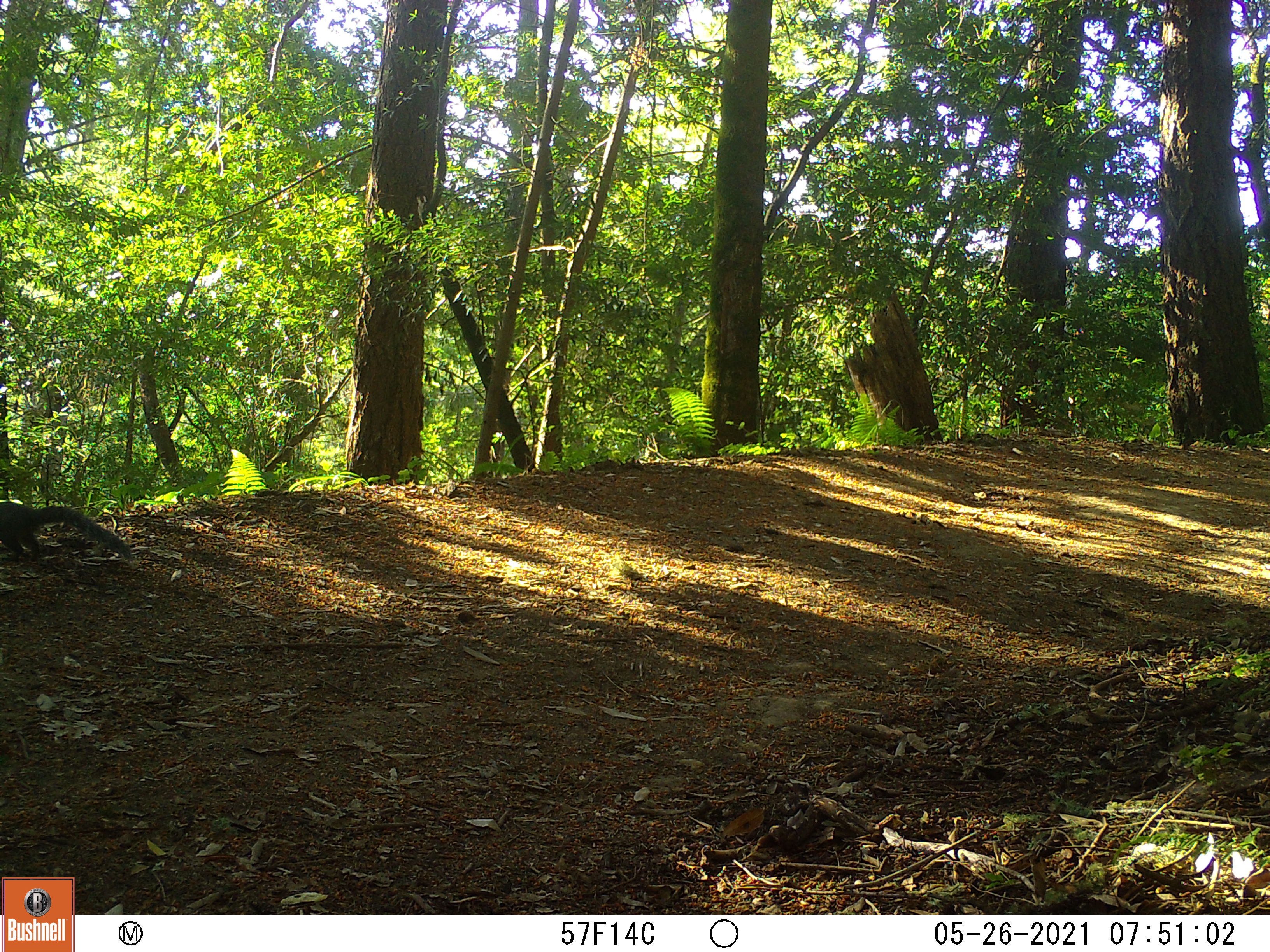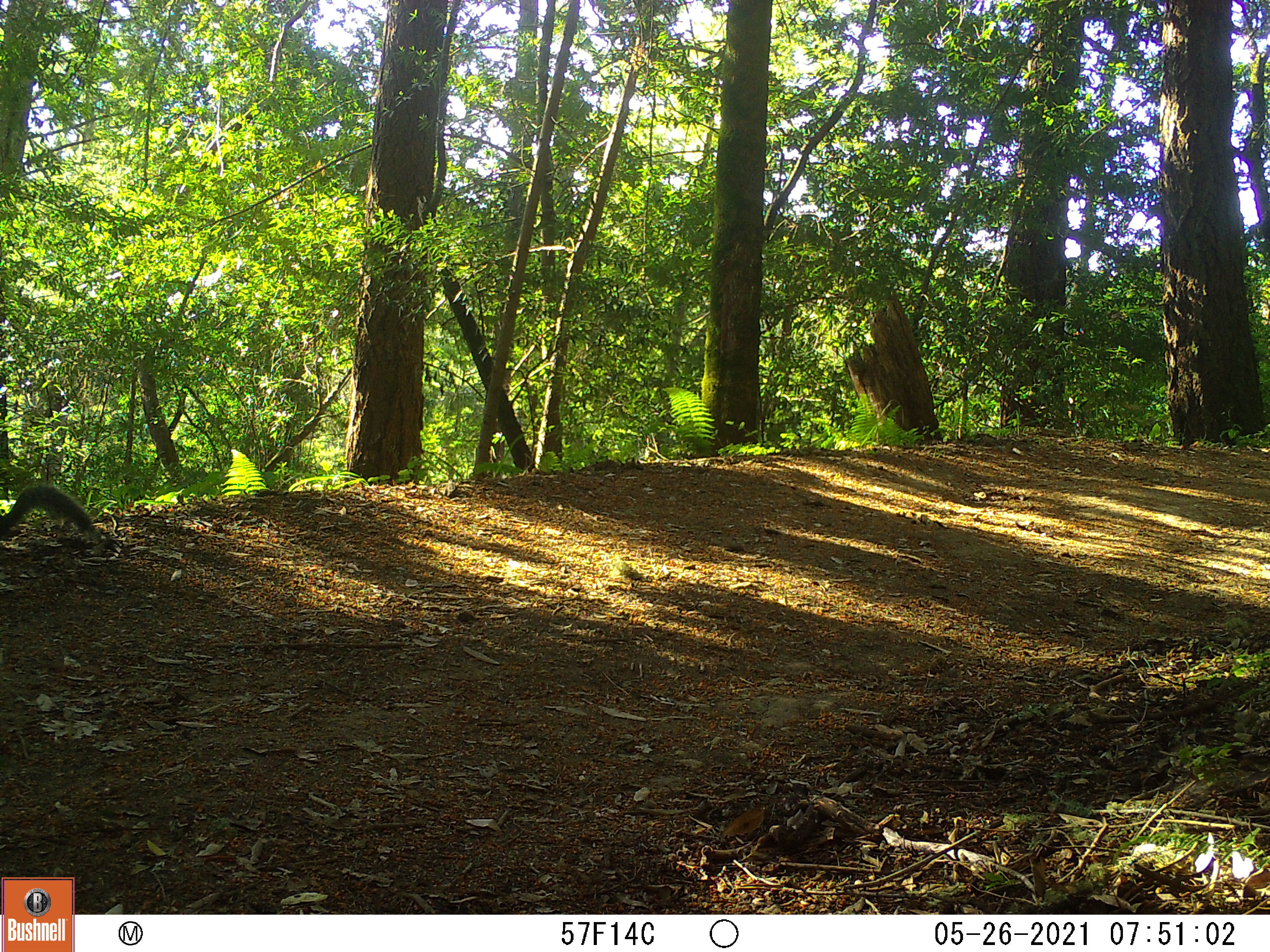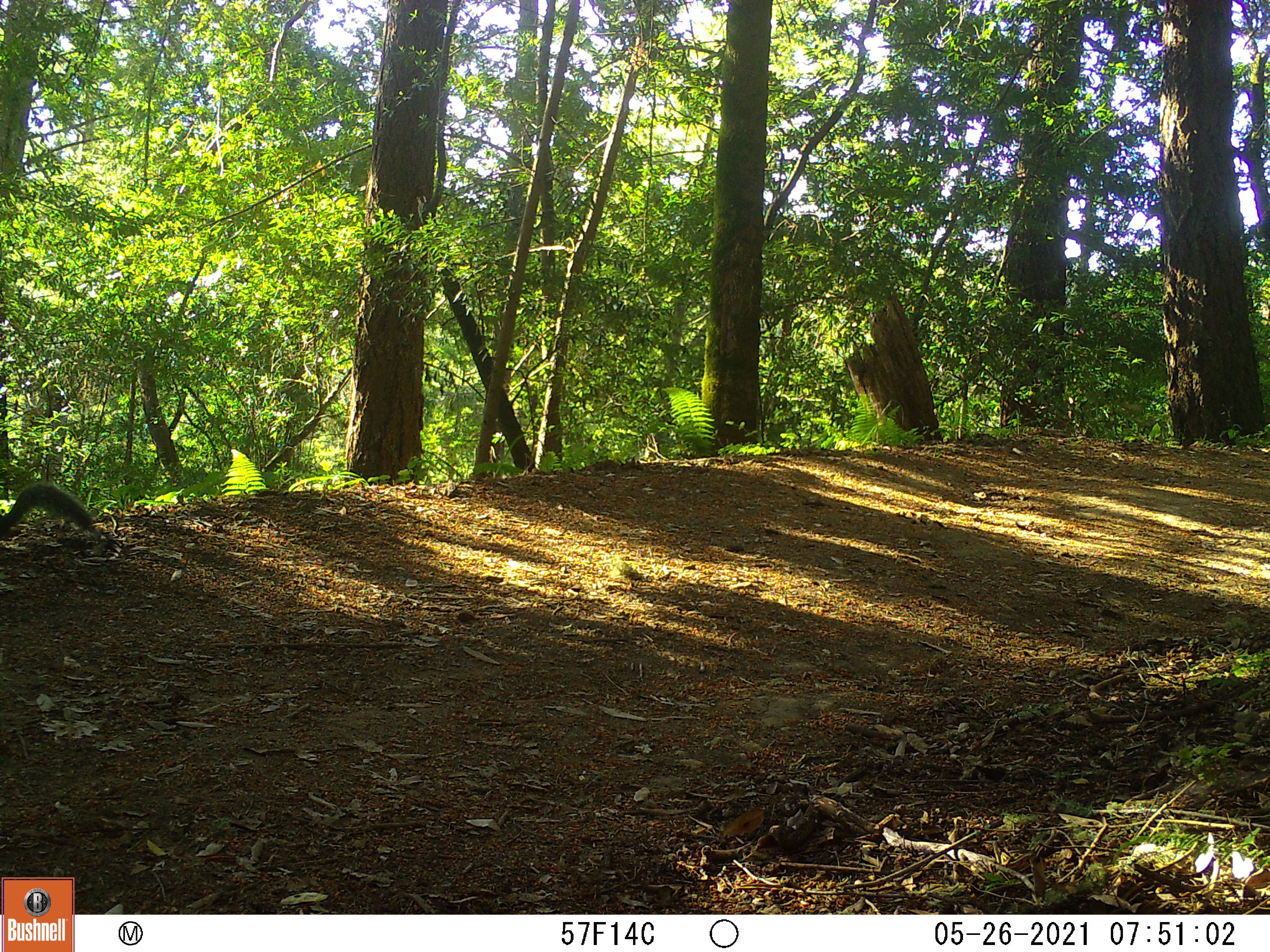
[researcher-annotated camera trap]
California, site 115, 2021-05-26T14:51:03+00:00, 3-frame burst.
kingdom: Animalia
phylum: Chordata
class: Mammalia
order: Rodentia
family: Sciuridae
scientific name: Sciuridae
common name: squirrel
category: unknown squirrel